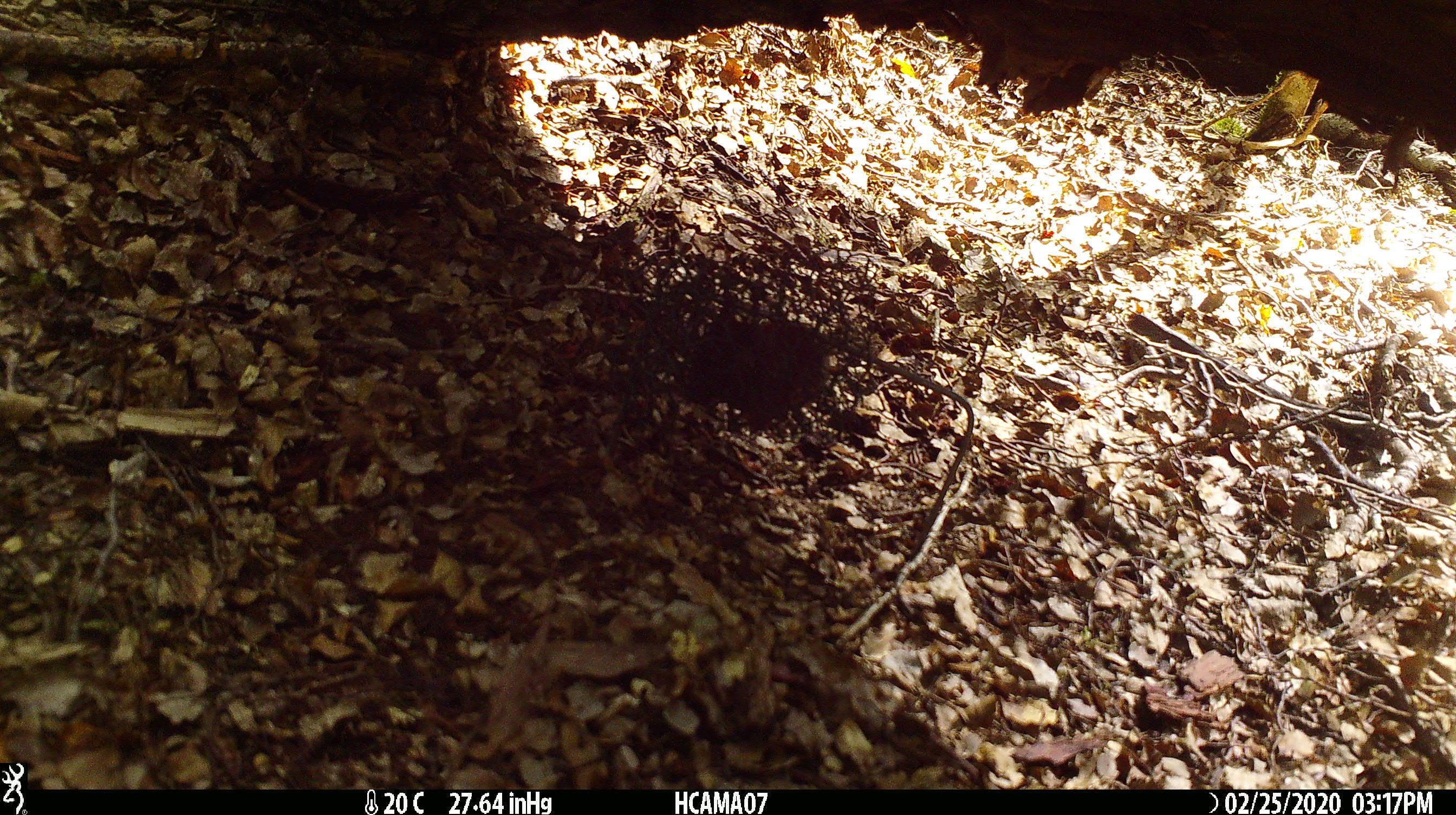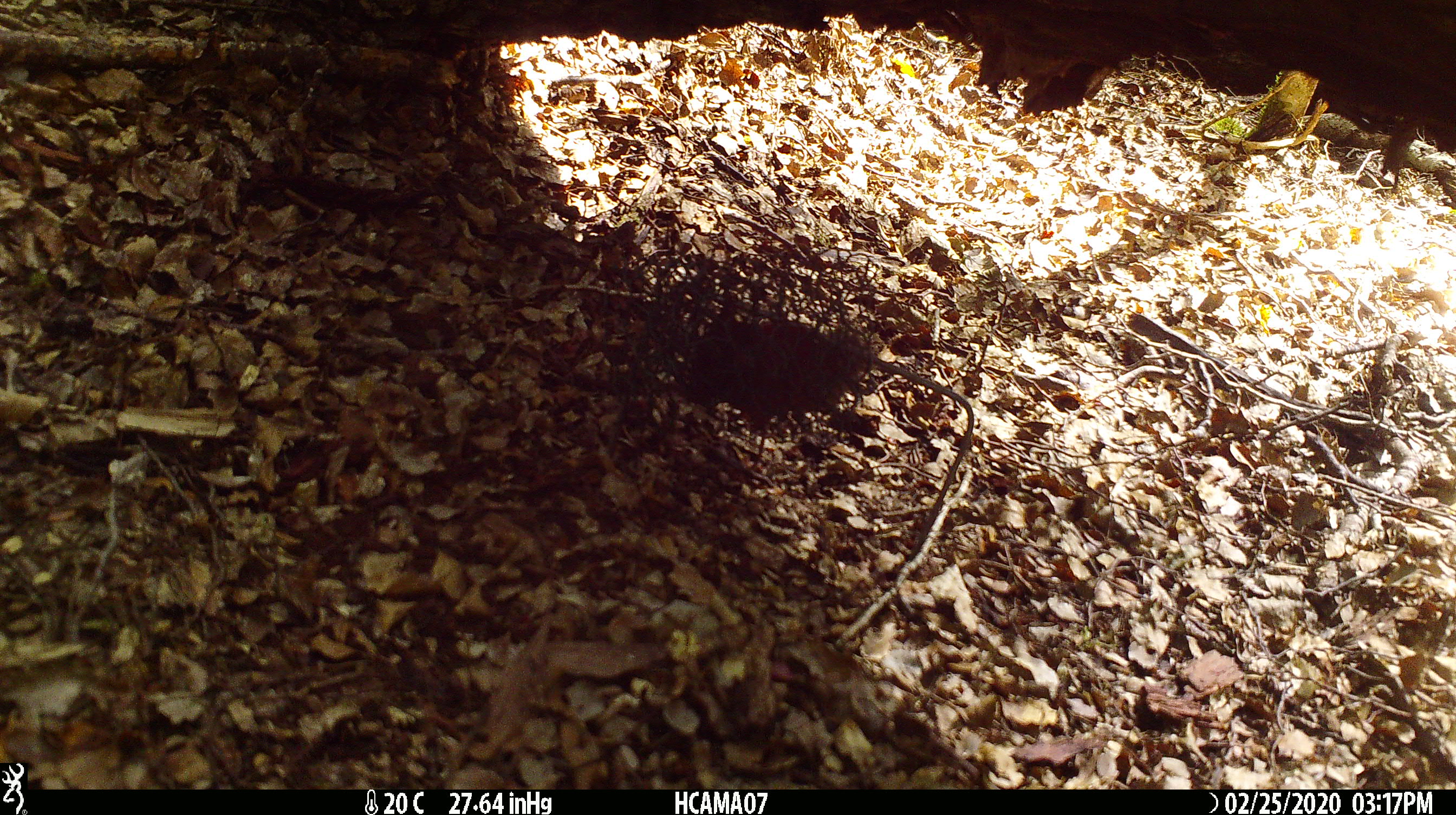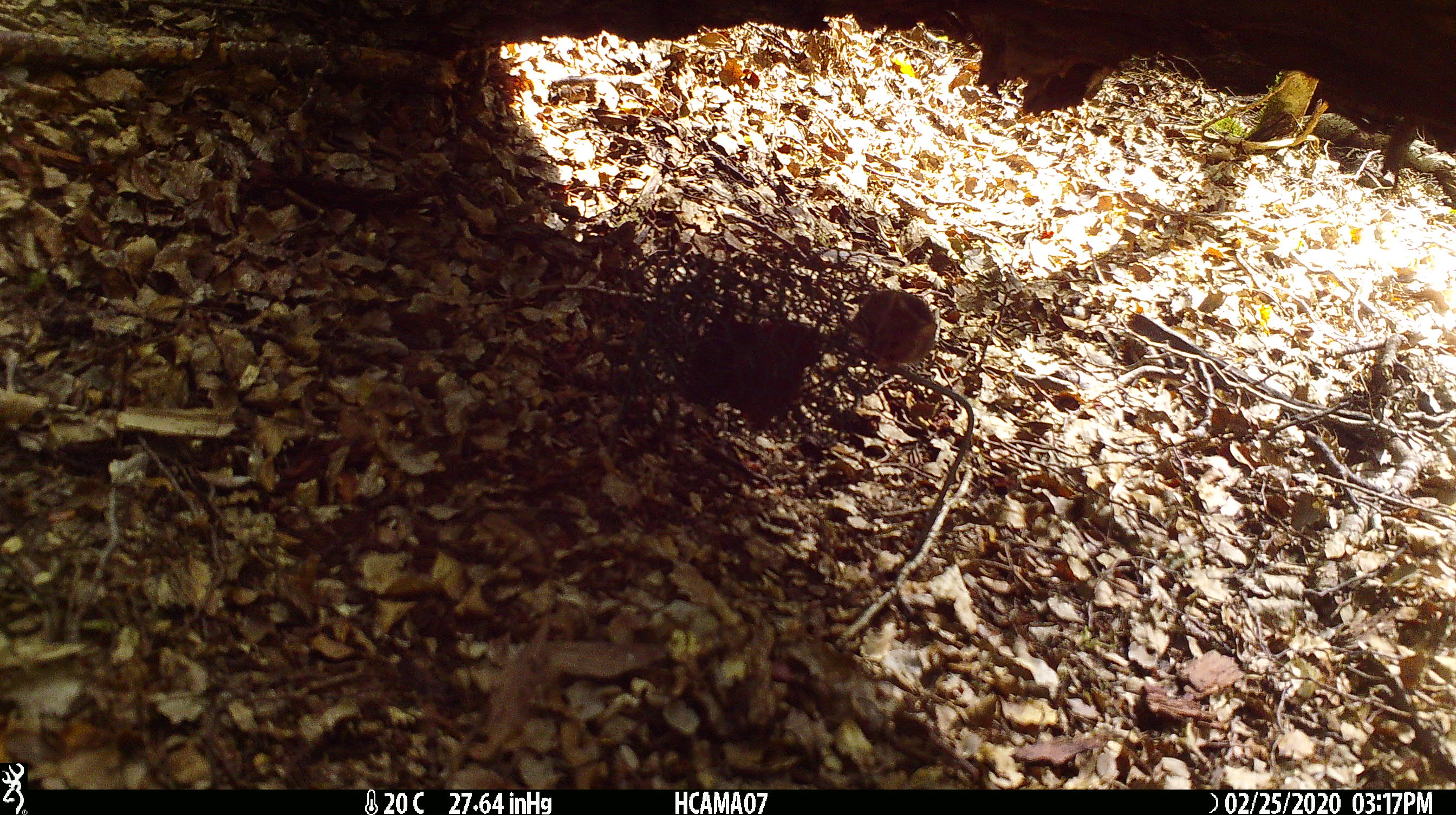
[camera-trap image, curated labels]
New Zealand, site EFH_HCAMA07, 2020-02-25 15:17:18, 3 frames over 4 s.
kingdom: Animalia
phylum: Chordata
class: Mammalia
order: Rodentia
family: Muridae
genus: Mus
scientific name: Mus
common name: mouse